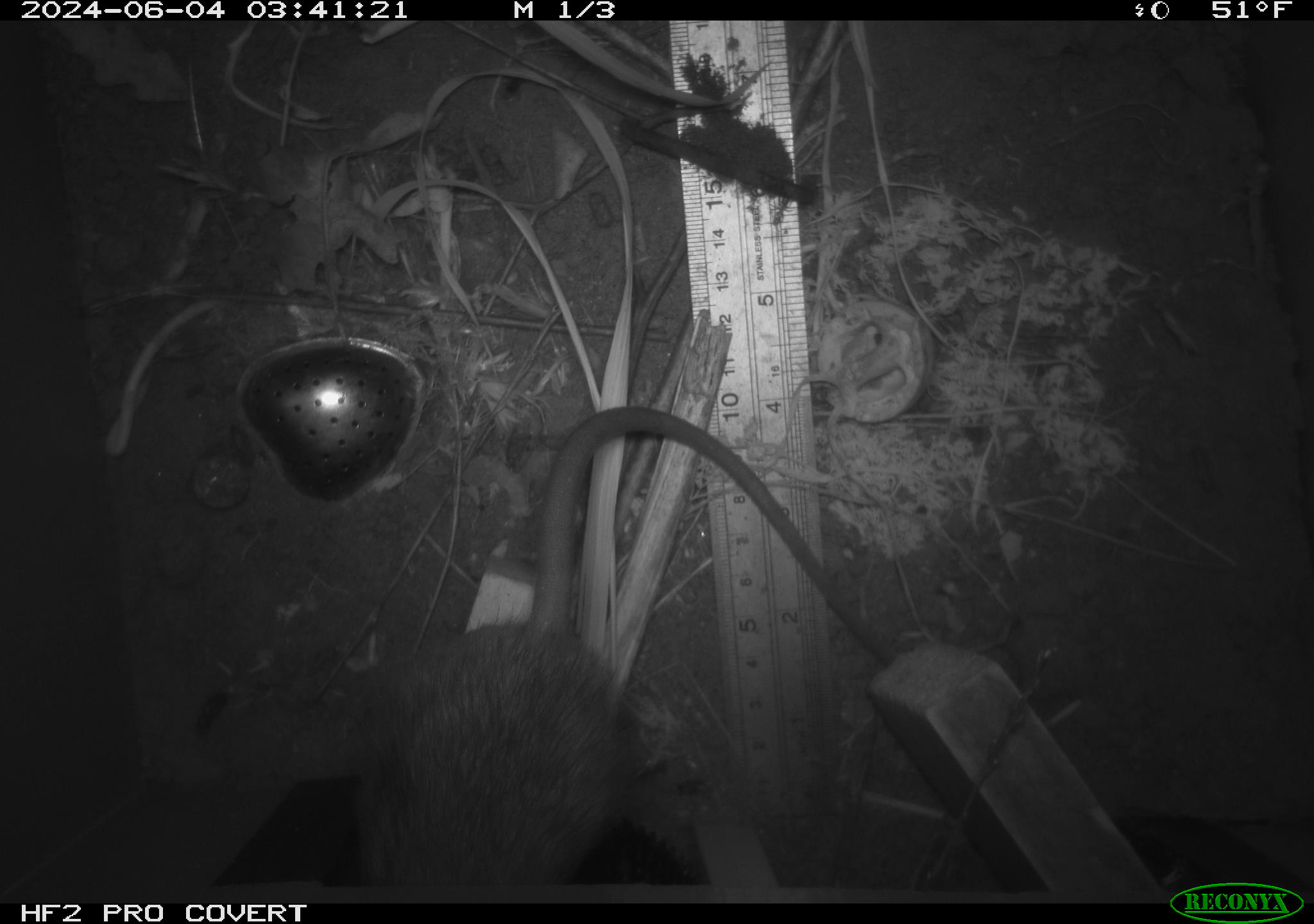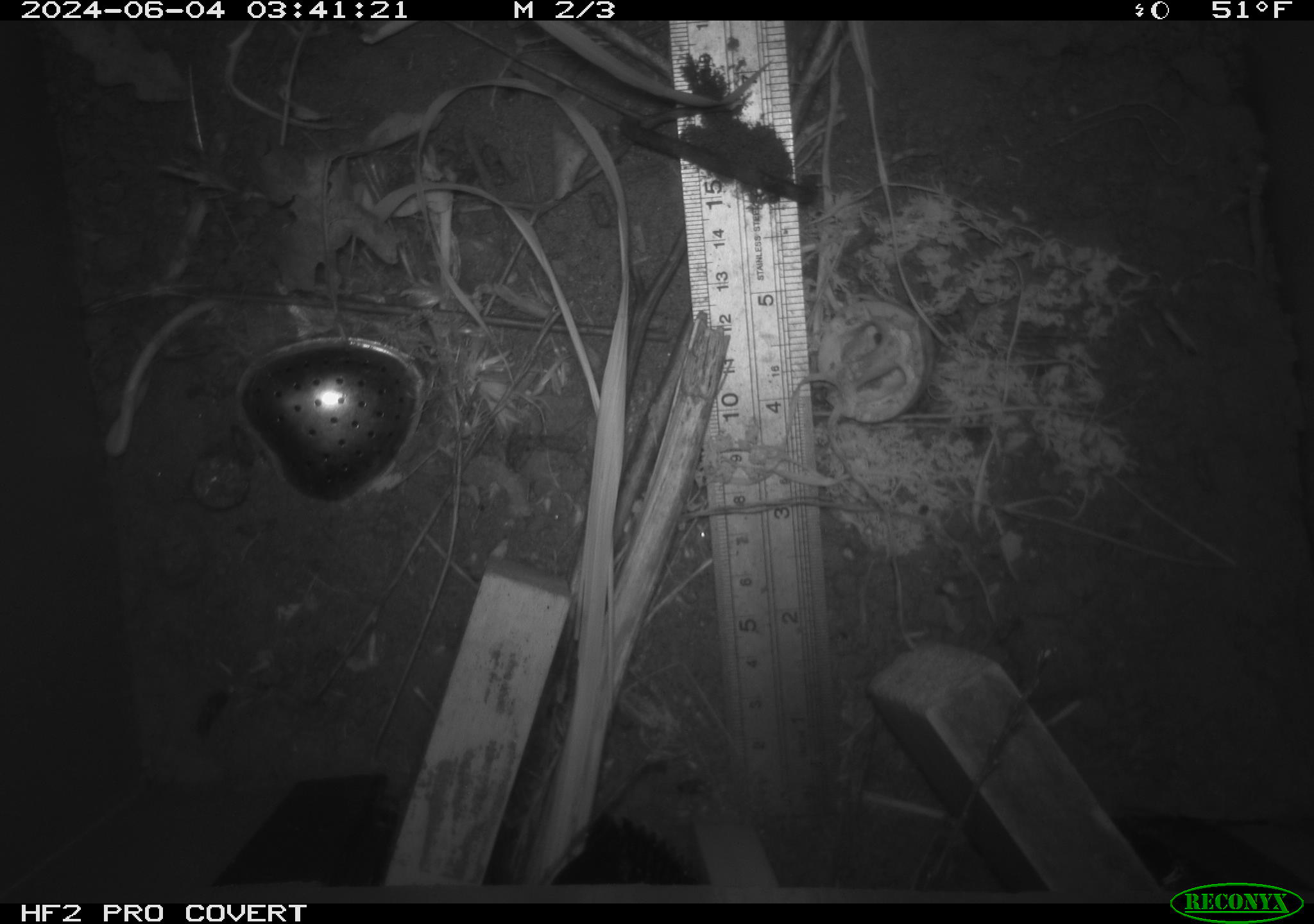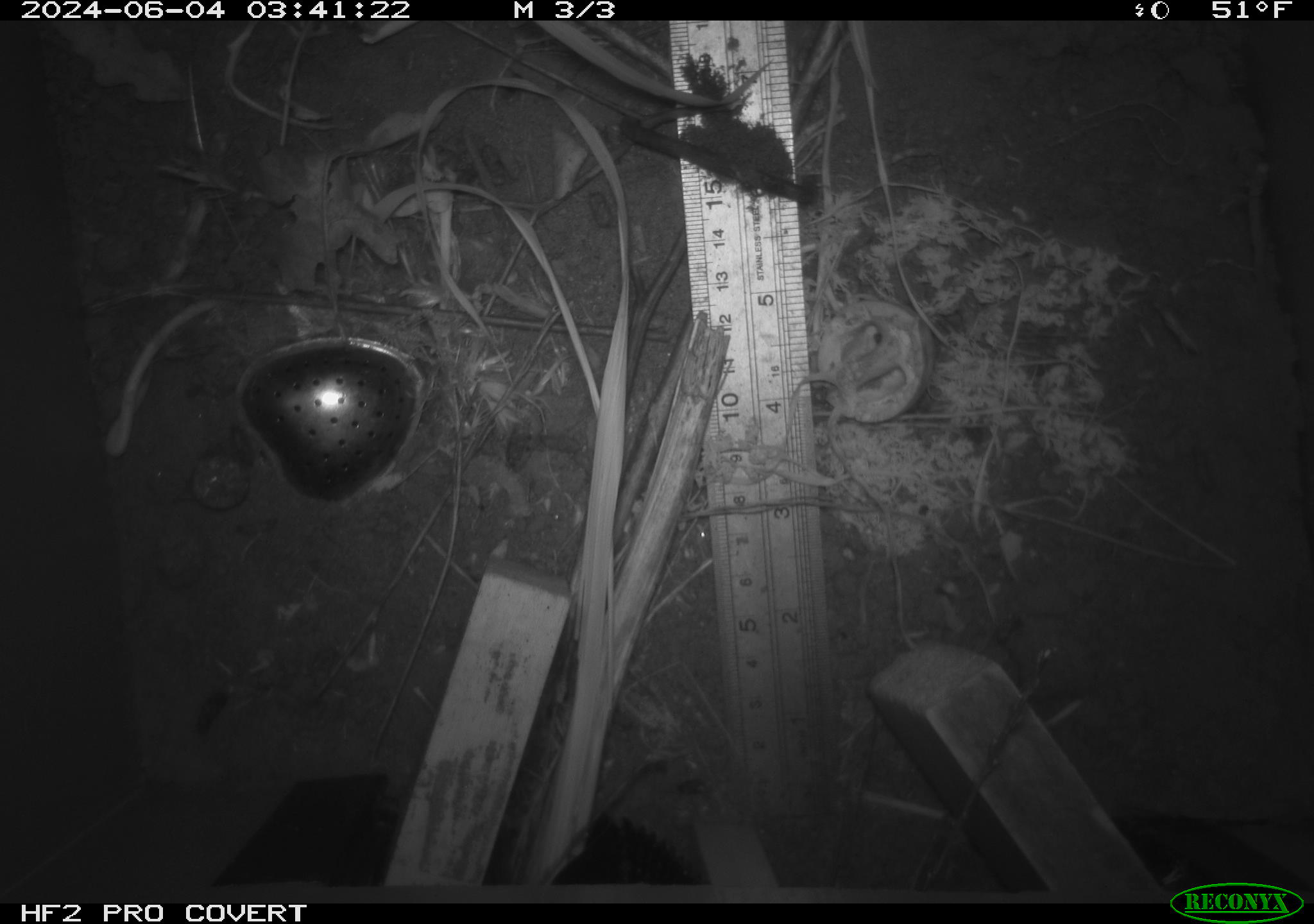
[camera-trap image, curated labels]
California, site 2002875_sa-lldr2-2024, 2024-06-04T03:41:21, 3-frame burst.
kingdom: Animalia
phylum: Chordata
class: Mammalia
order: Rodentia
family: Muridae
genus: Rattus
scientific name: Rattus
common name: rat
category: rattus species